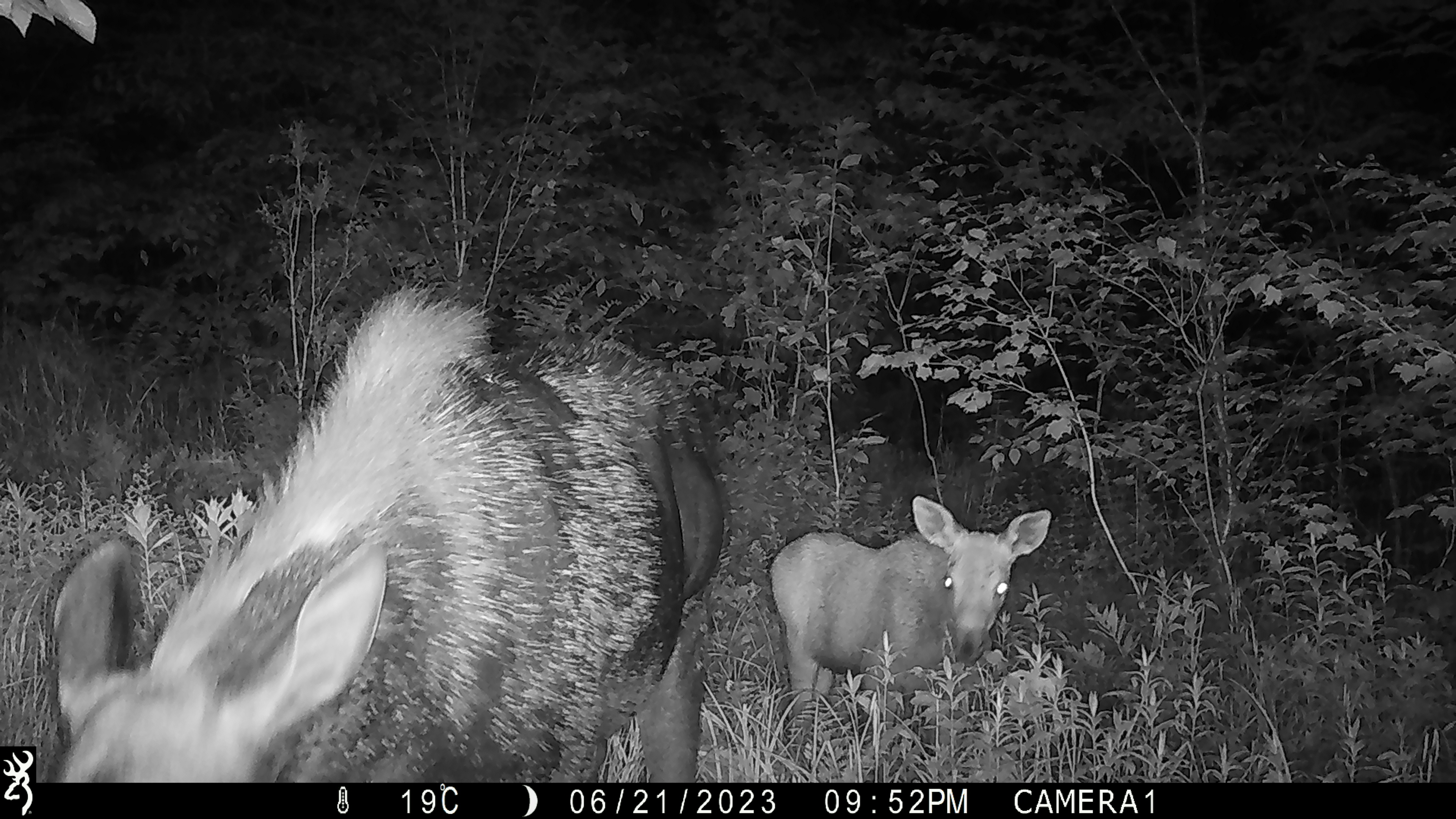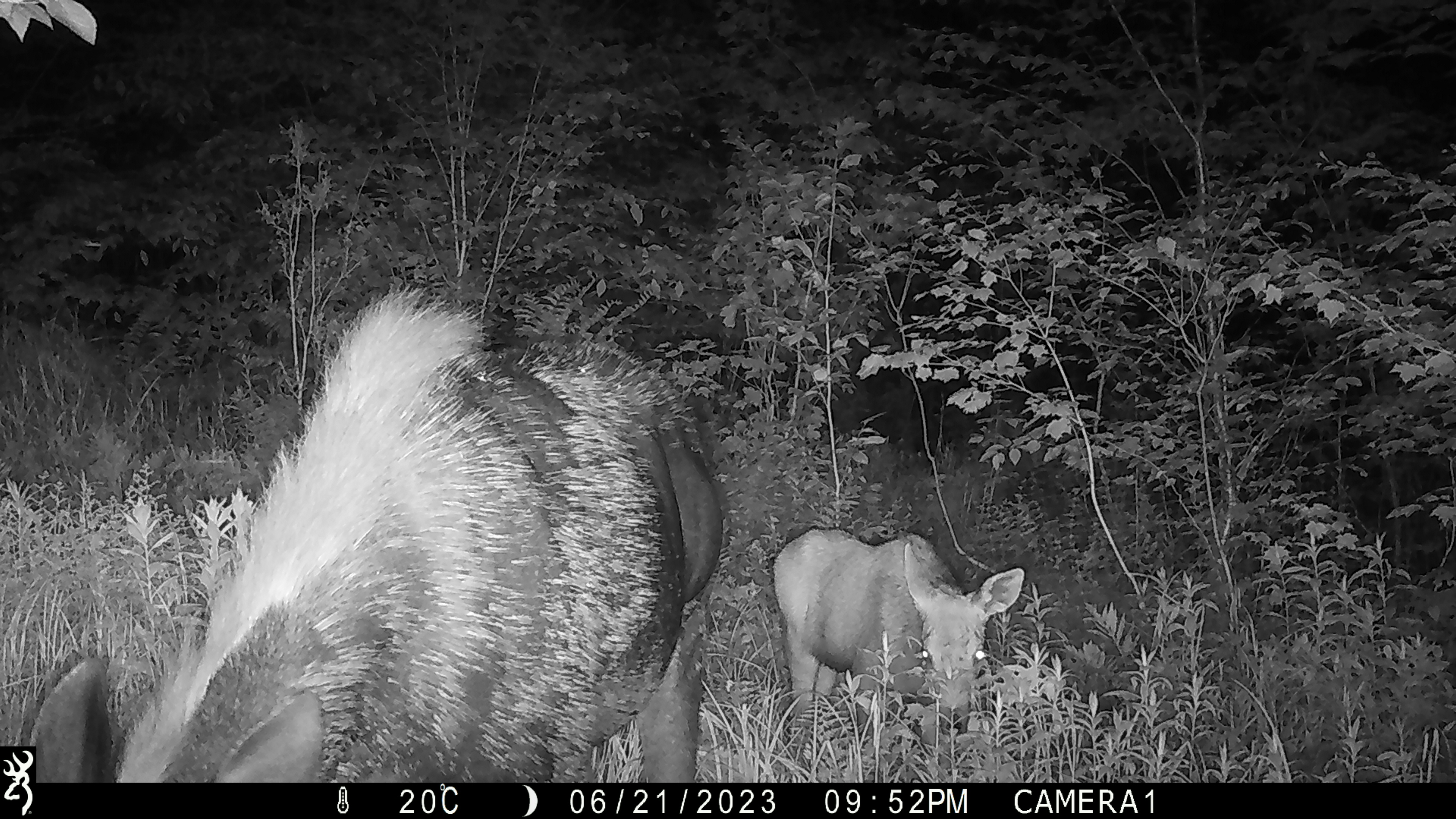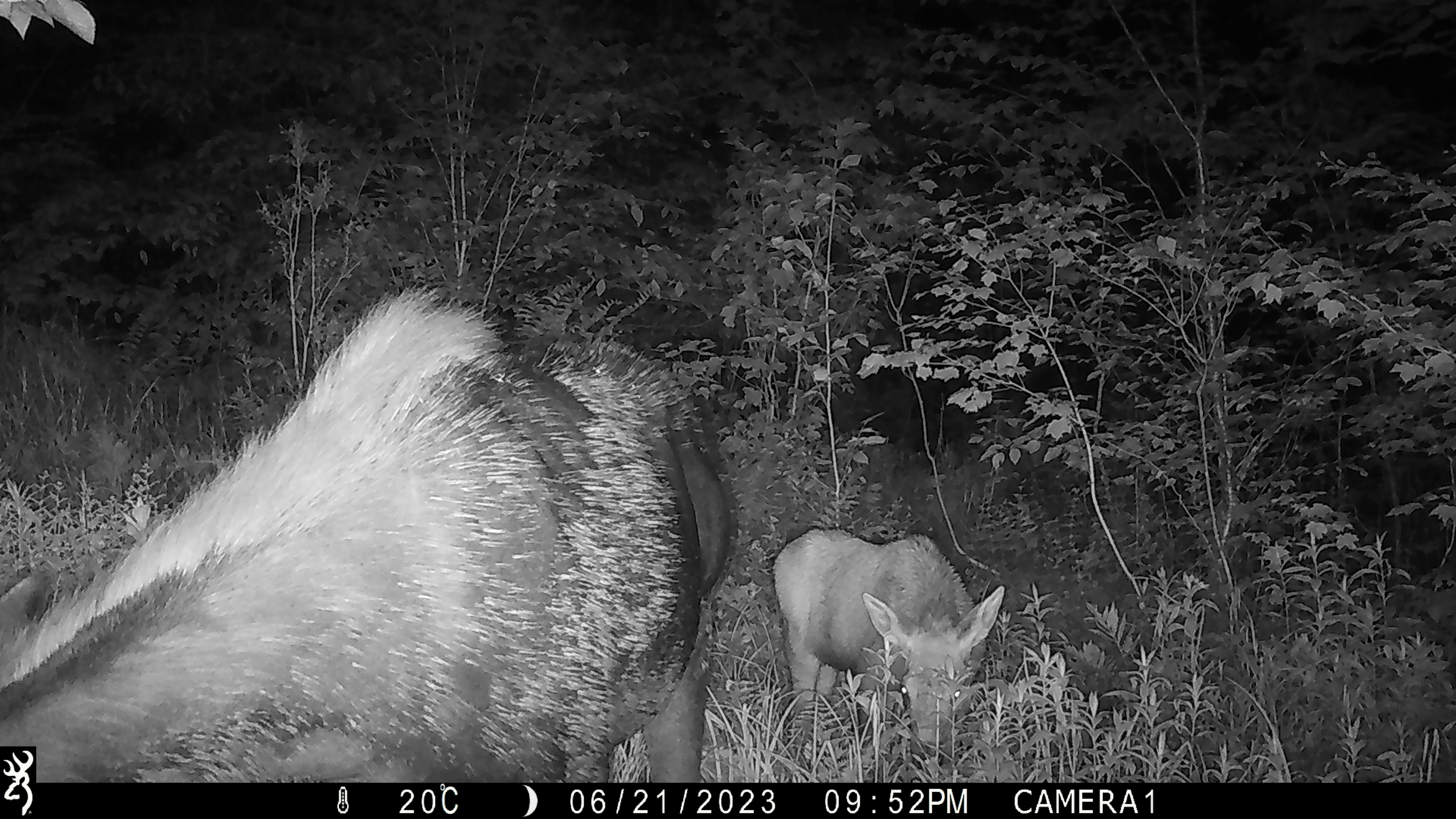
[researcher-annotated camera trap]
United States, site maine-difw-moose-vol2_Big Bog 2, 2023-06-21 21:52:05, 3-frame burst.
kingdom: Animalia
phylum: Chordata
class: Mammalia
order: Artiodactyla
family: Cervidae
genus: Alces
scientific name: Alces alces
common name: moose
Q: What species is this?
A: Moose (Alces alces).